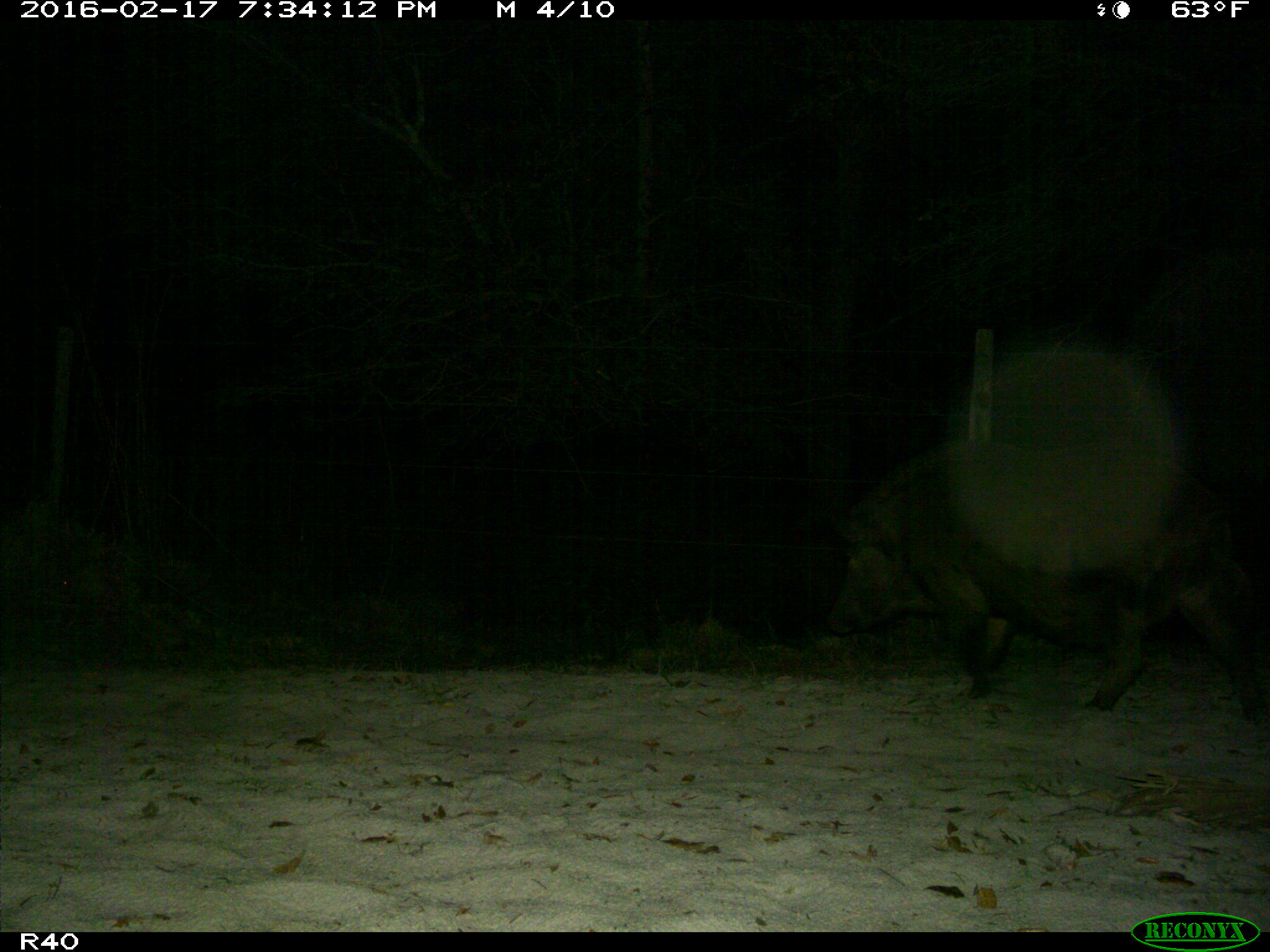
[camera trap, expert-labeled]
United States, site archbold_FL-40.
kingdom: Animalia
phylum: Chordata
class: Mammalia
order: Artiodactyla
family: Suidae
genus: Sus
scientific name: Sus scrofa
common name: wild boar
Sus scrofa (wild boar).